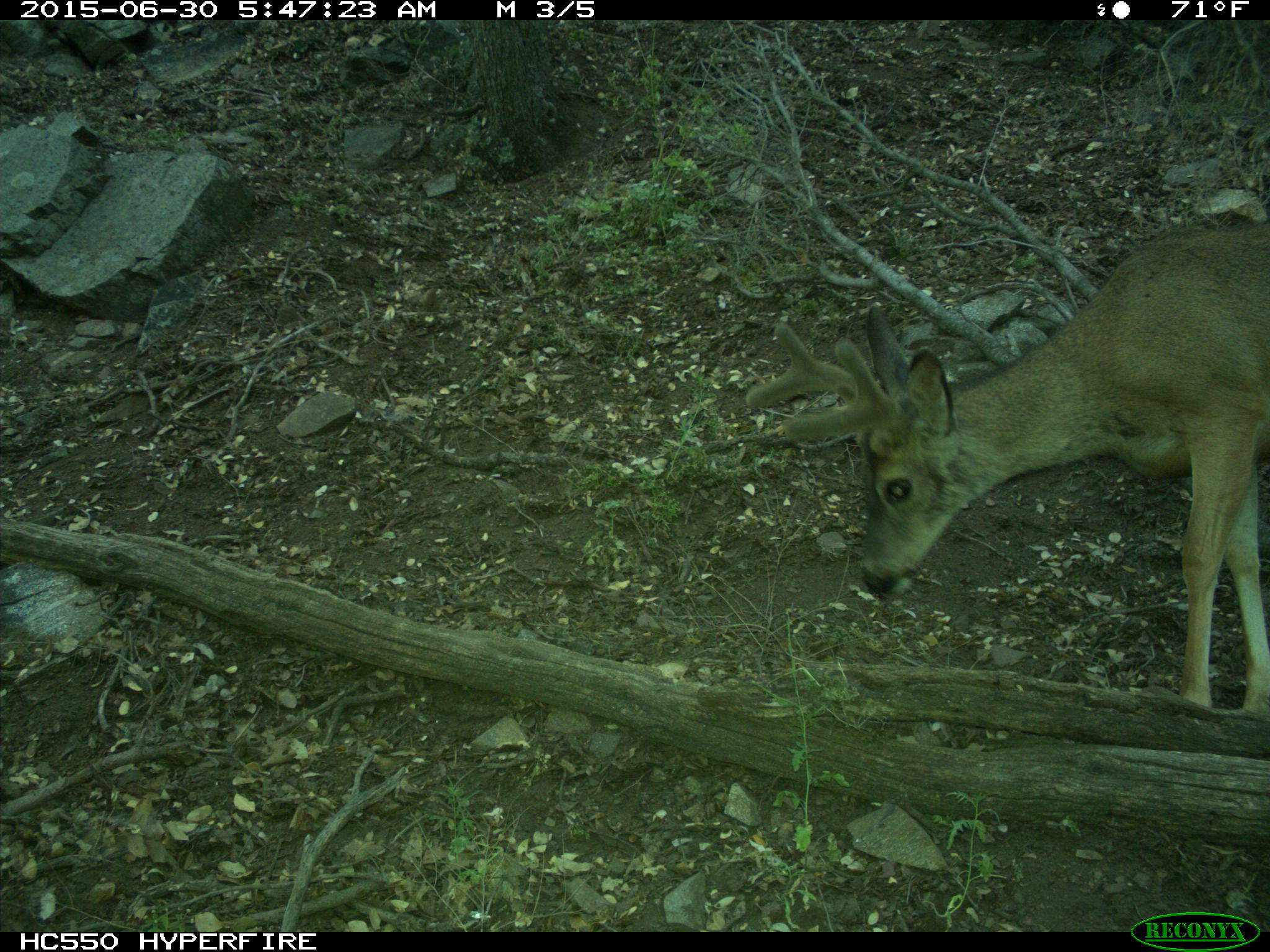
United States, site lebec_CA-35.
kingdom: Animalia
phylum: Chordata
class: Mammalia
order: Artiodactyla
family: Cervidae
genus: Odocoileus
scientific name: Odocoileus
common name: deer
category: unidentified deer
Unidentified deer (deer) (Odocoileus).